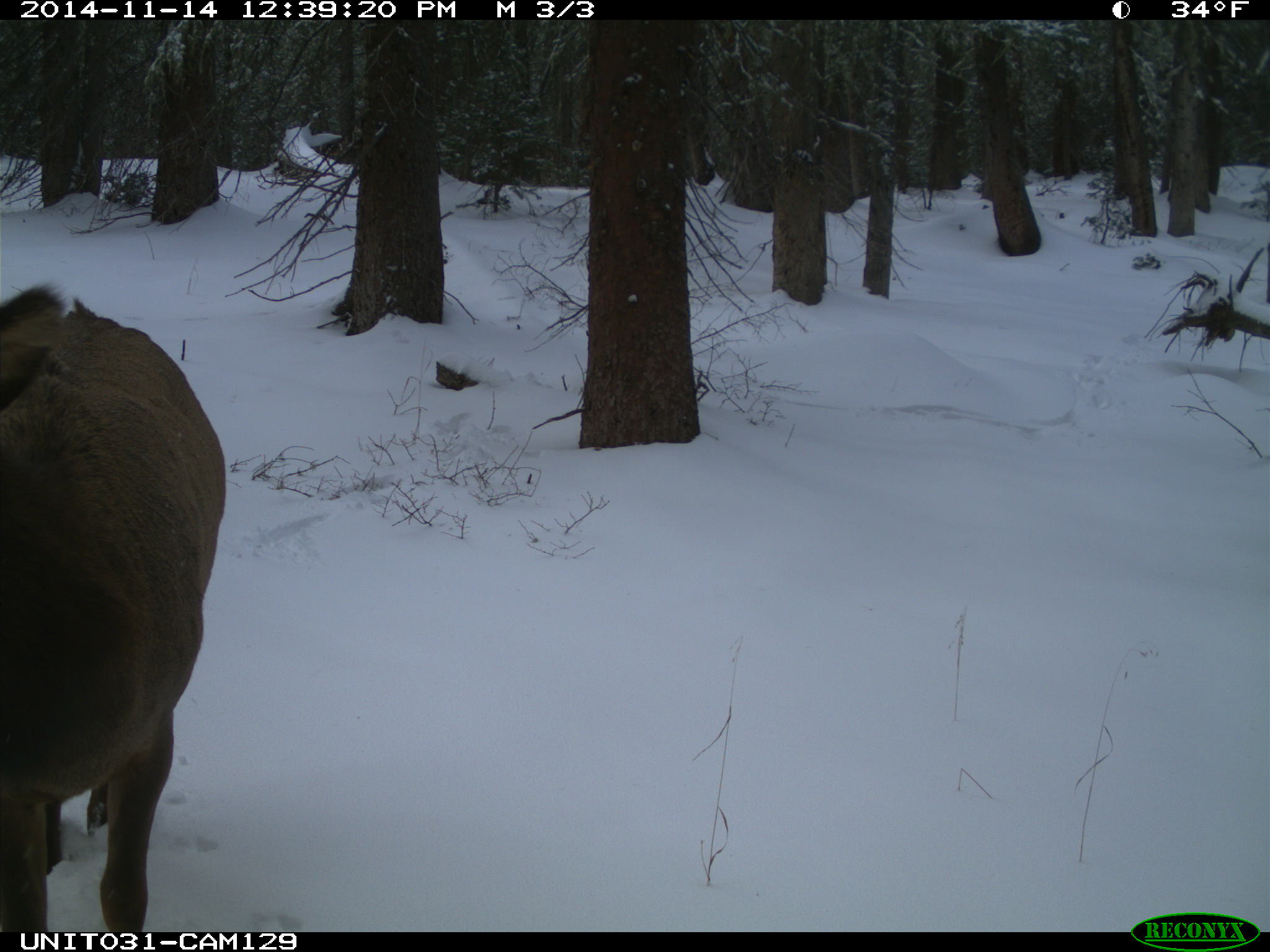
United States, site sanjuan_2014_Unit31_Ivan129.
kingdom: Animalia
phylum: Chordata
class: Mammalia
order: Artiodactyla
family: Cervidae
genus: Cervus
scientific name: Cervus elaphus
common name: red deer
Cervus elaphus (red deer).